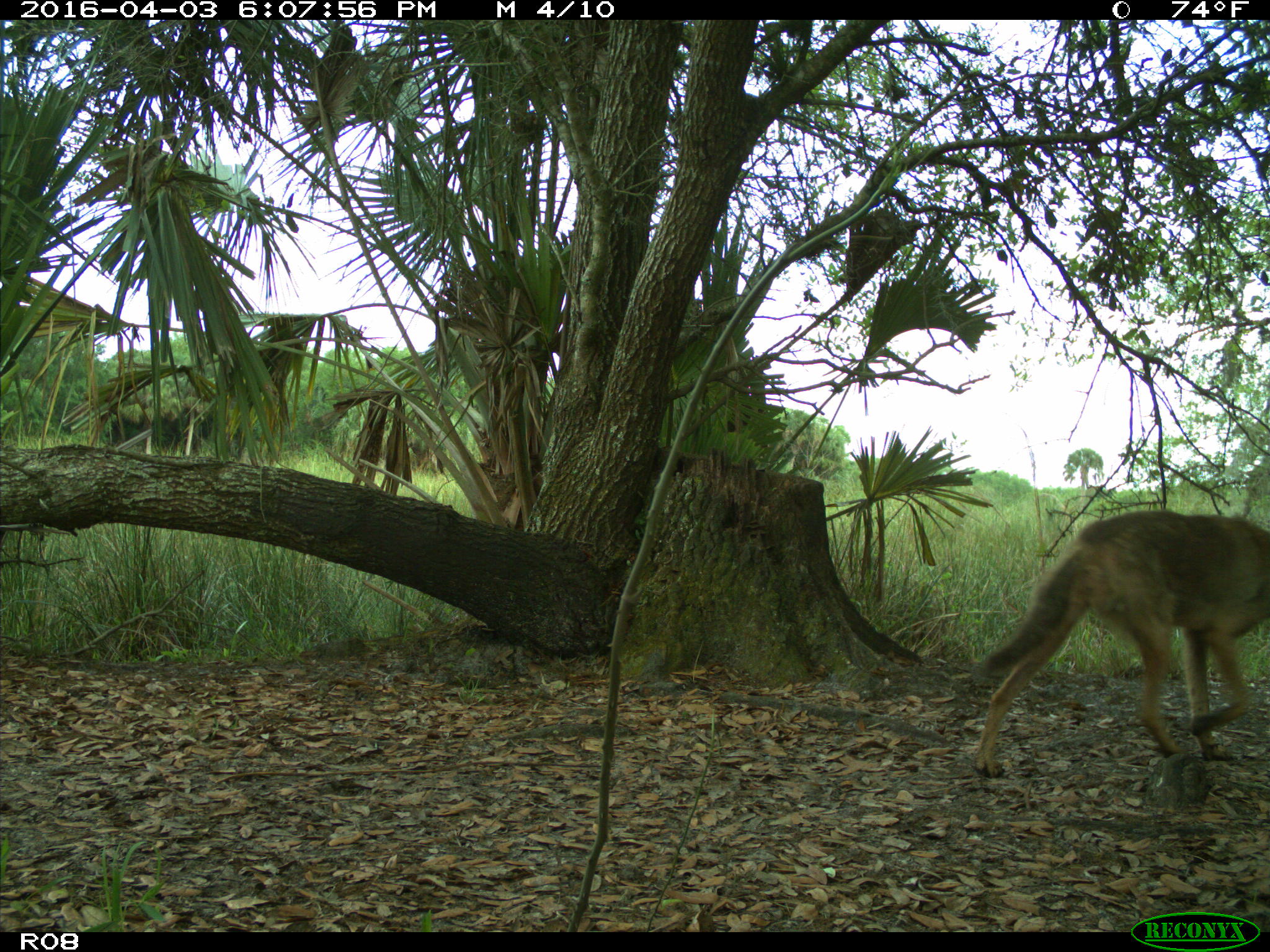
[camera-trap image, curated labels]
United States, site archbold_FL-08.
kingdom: Animalia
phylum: Chordata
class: Mammalia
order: Carnivora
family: Canidae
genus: Canis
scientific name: Canis latrans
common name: coyote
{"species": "Canis latrans (coyote)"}